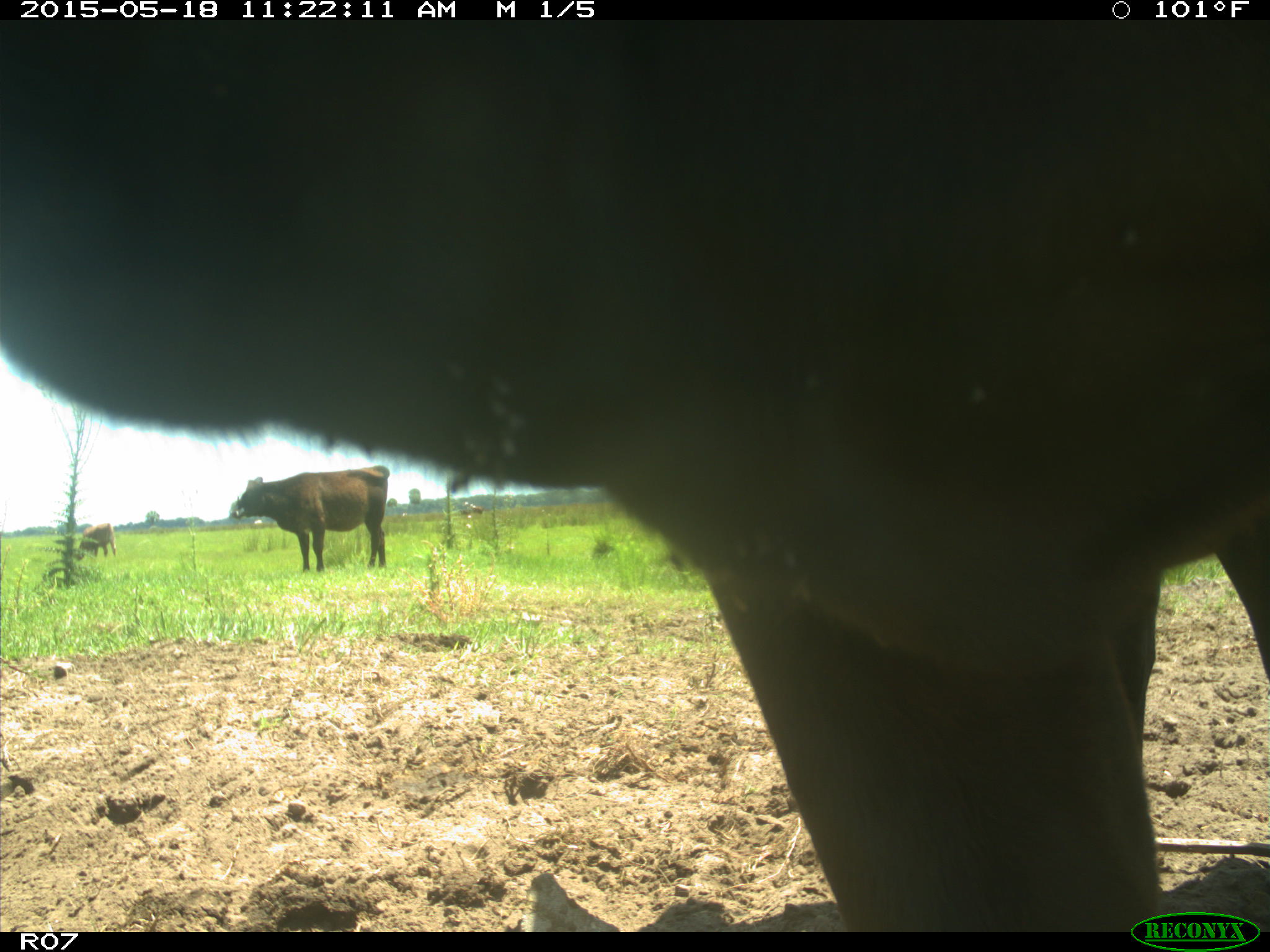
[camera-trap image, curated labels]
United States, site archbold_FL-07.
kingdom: Animalia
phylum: Chordata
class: Mammalia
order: Artiodactyla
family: Bovidae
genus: Bos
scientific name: Bos taurus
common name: domestic cow